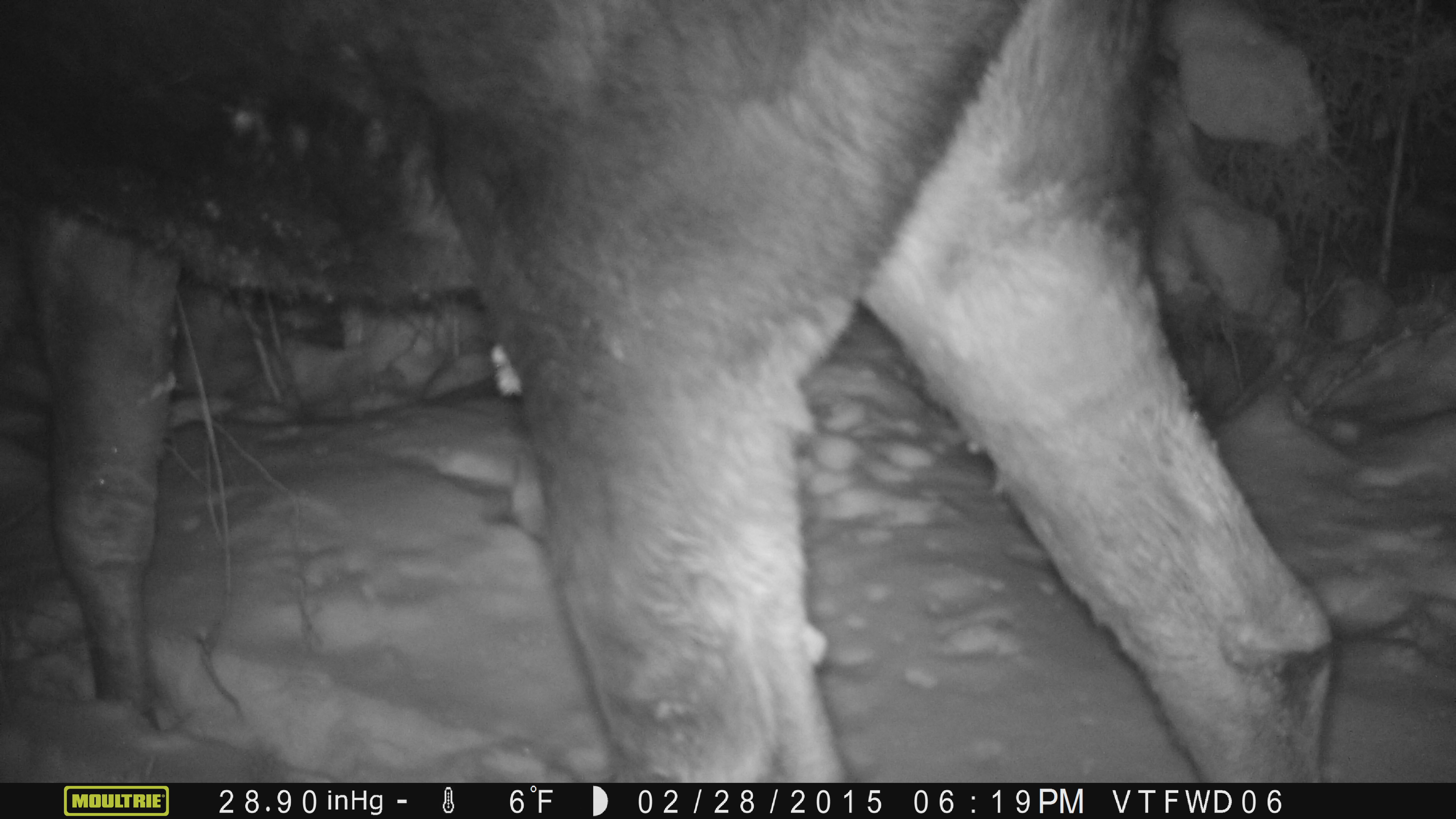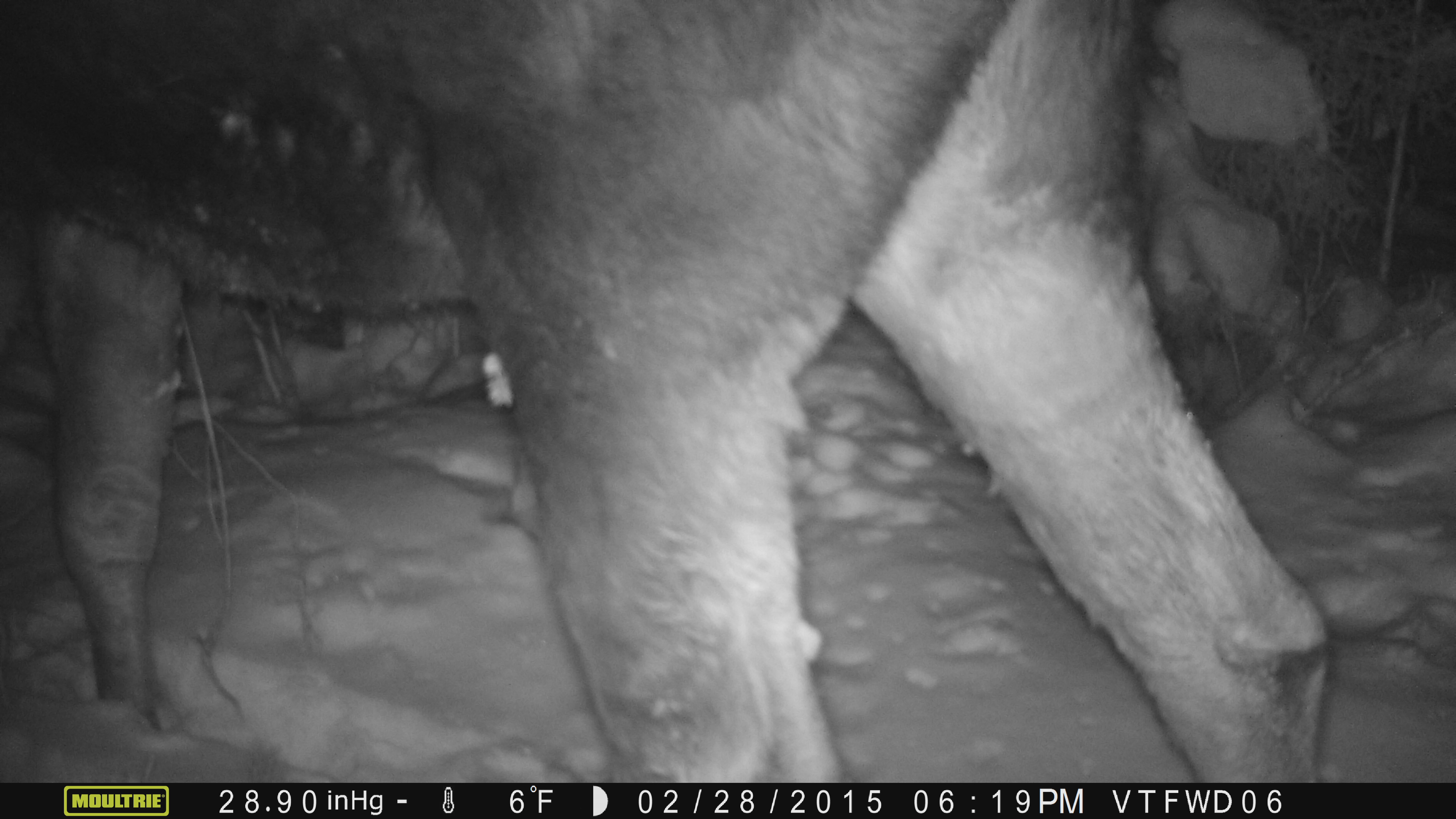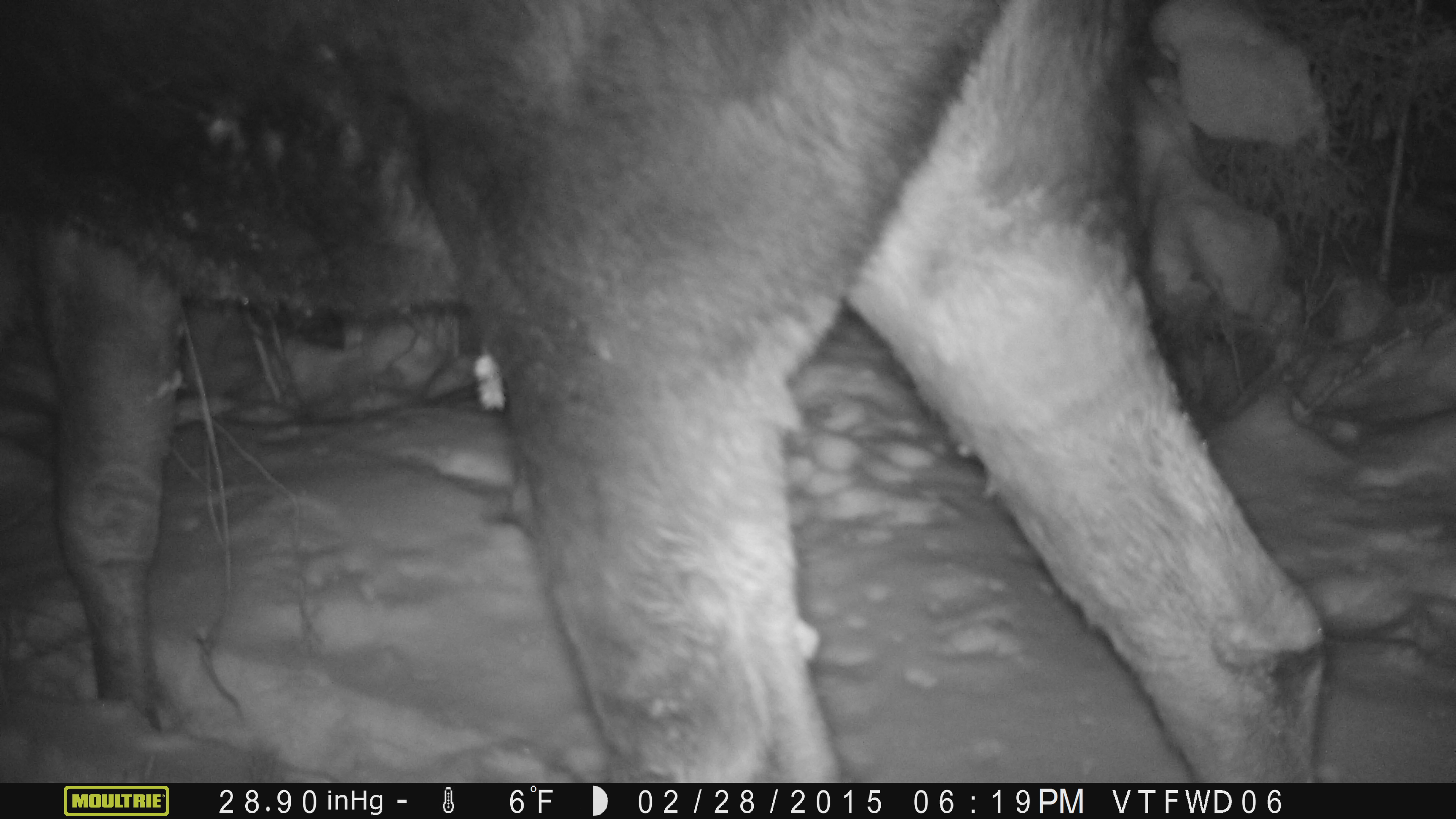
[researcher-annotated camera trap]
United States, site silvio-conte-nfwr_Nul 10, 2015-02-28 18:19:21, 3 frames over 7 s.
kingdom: Animalia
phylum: Chordata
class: Mammalia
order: Artiodactyla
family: Cervidae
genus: Alces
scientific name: Alces alces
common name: moose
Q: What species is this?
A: Moose (Alces alces).